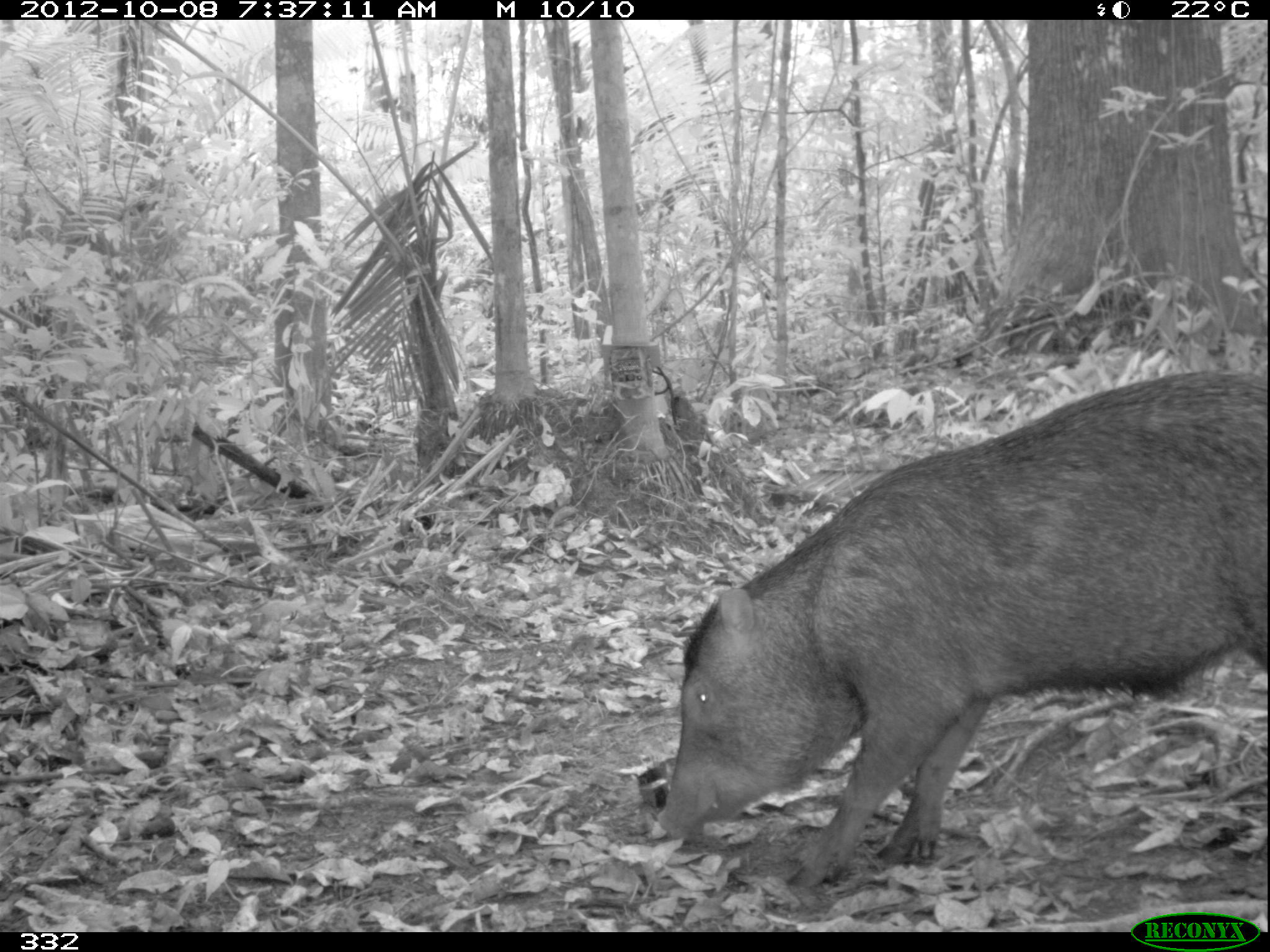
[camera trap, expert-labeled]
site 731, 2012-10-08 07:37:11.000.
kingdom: Animalia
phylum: Chordata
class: Mammalia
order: Artiodactyla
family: Tayassuidae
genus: Tayassu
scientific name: Tayassu pecari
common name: white-lipped peccary